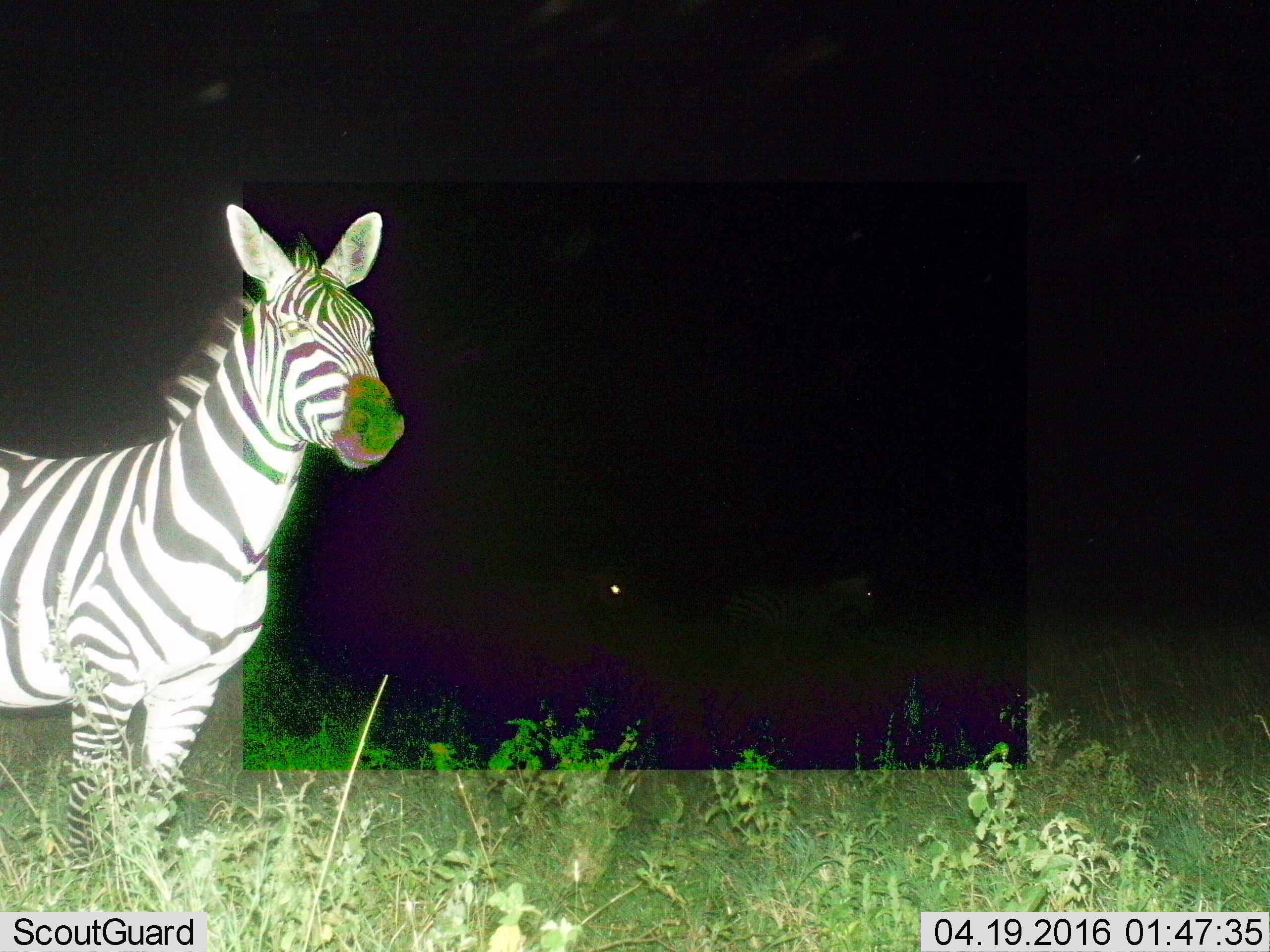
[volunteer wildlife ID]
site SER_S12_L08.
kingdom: Animalia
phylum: Chordata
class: Mammalia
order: Perissodactyla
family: Equidae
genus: Equus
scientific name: Equus quagga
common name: plains zebra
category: zebraplains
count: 1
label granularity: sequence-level